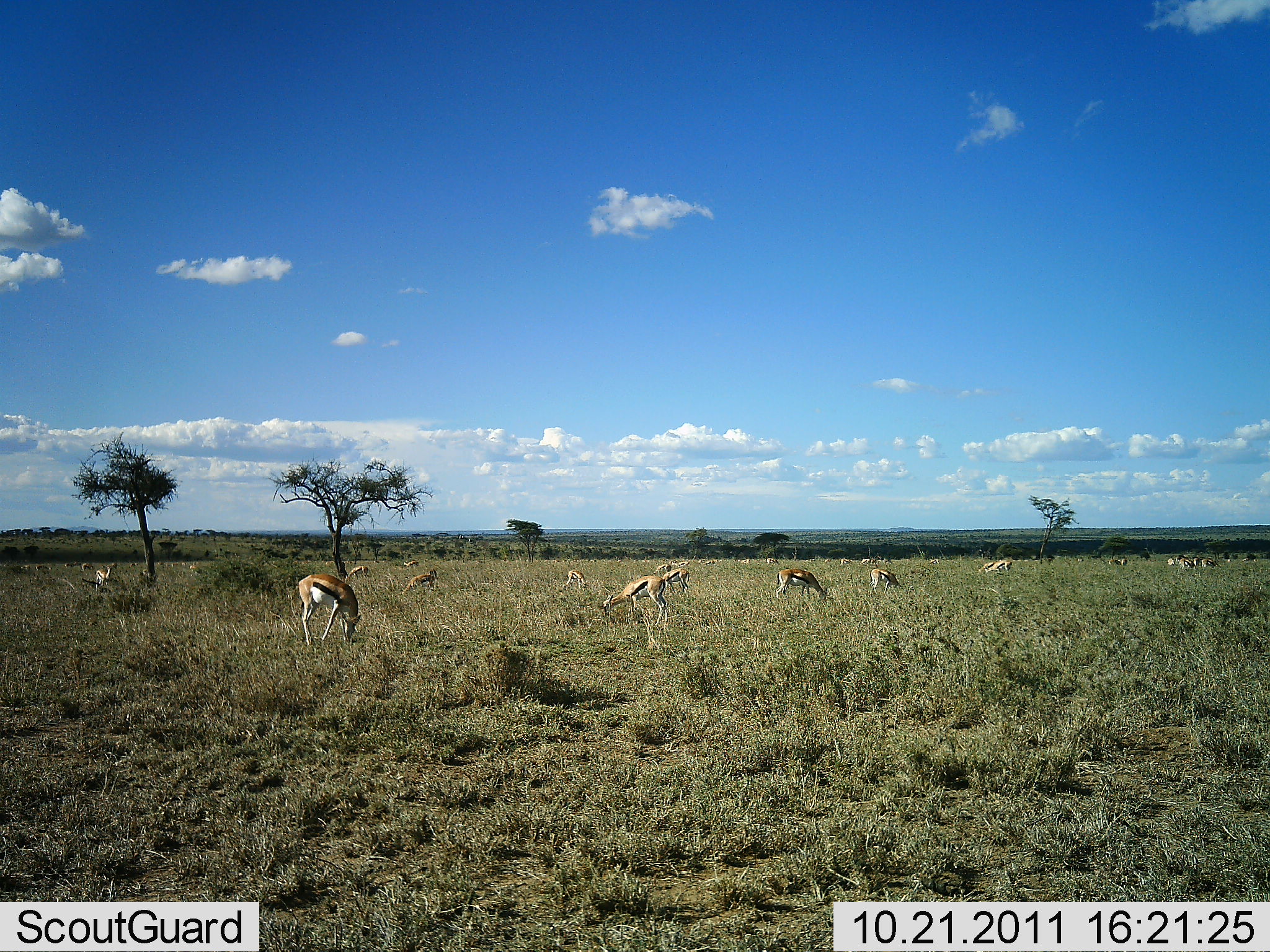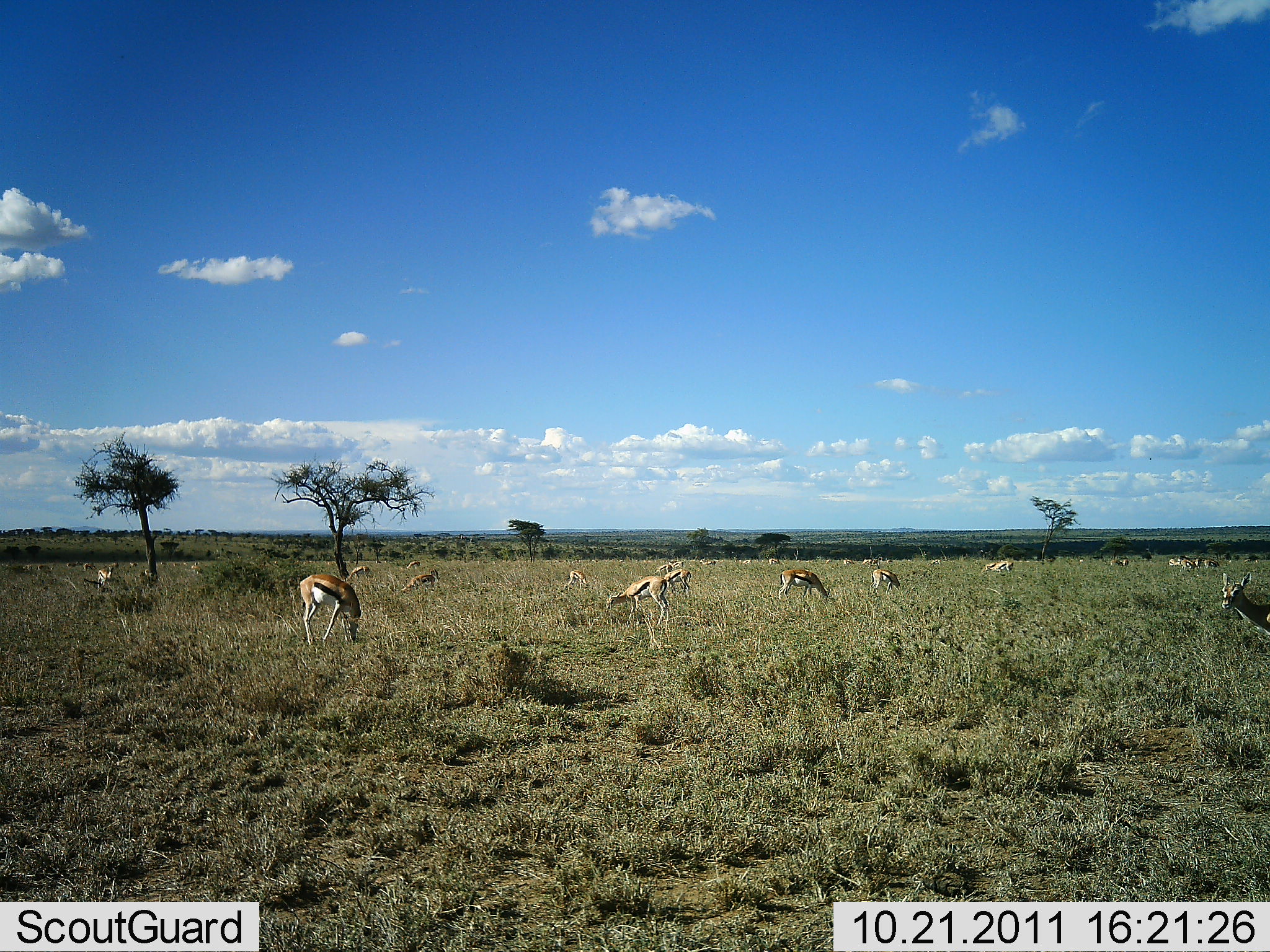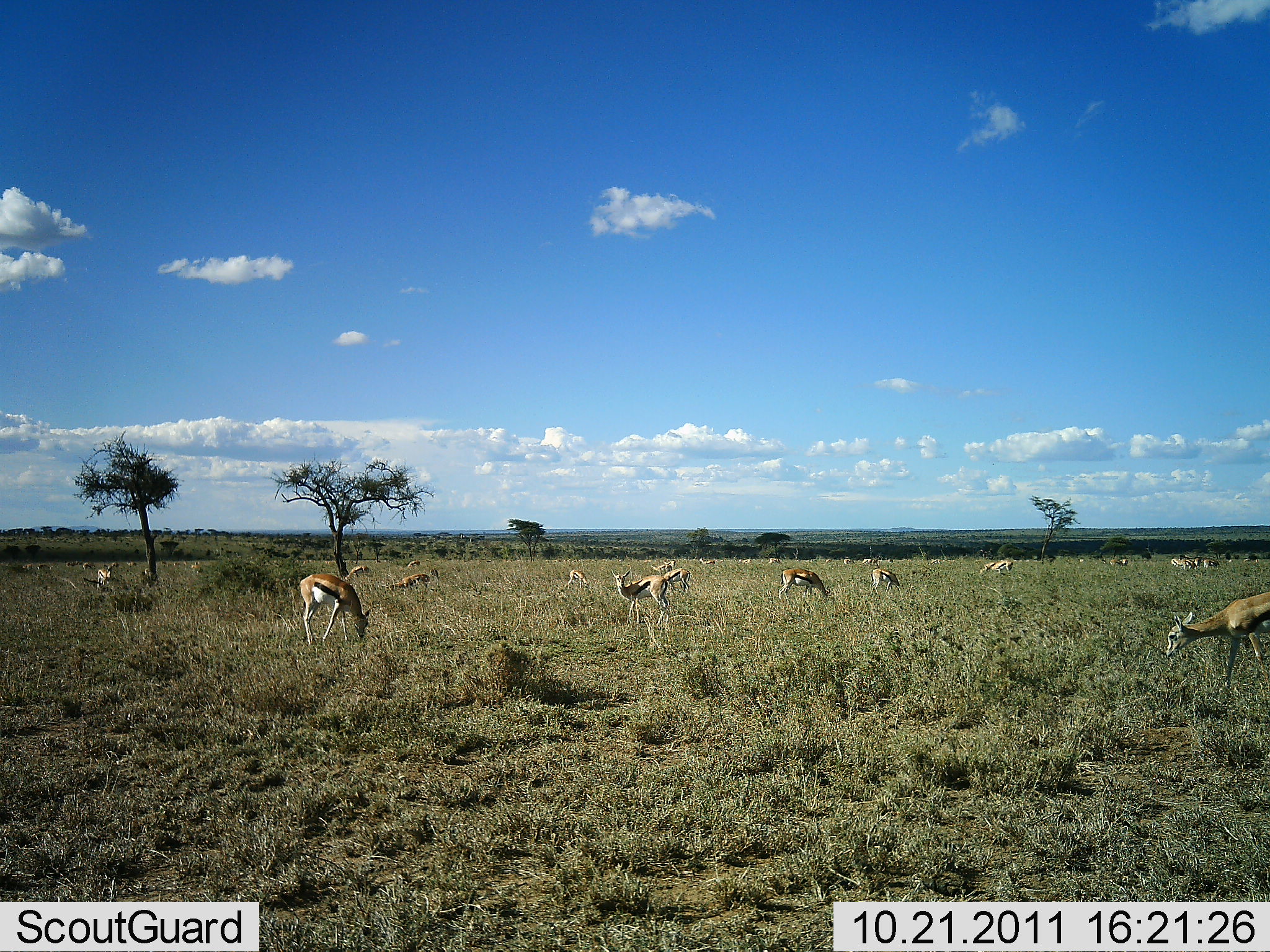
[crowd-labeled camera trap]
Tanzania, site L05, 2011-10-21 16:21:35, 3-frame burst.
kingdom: Animalia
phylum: Chordata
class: Mammalia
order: Artiodactyla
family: Bovidae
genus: Eudorcas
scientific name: Eudorcas thomsonii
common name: thomson's gazelle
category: gazellethomsons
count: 11-50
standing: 45%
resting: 0%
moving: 27%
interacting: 0%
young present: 0%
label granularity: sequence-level